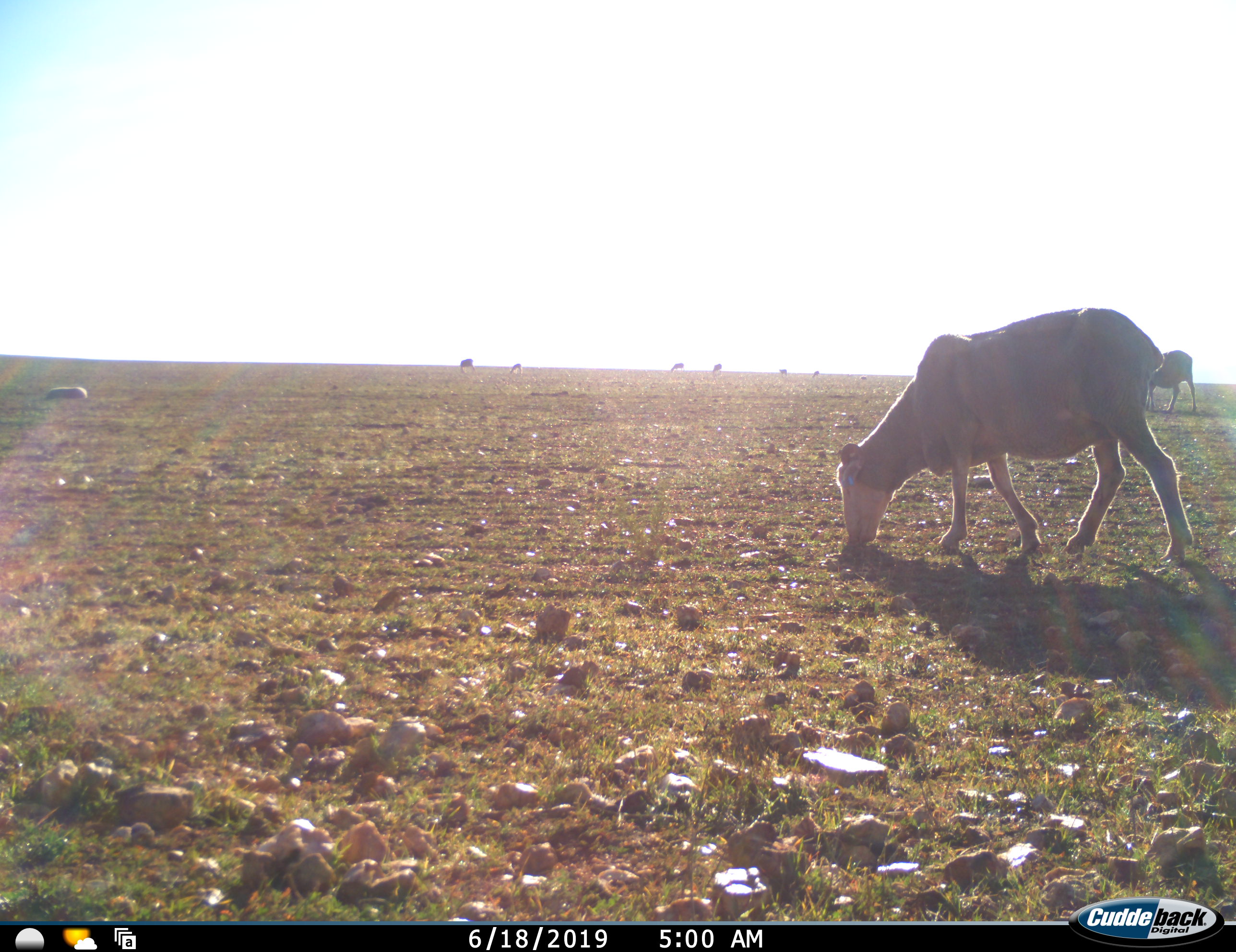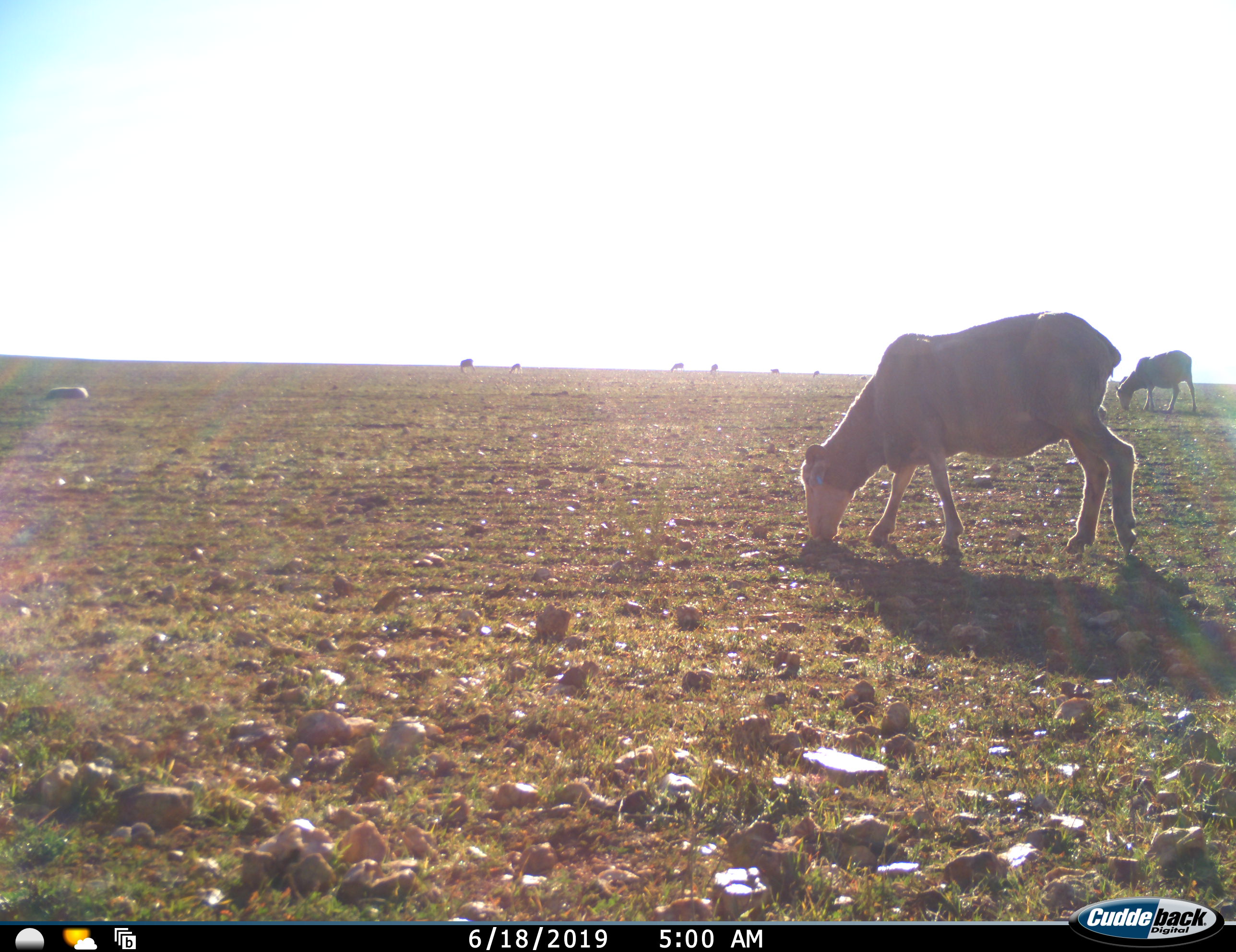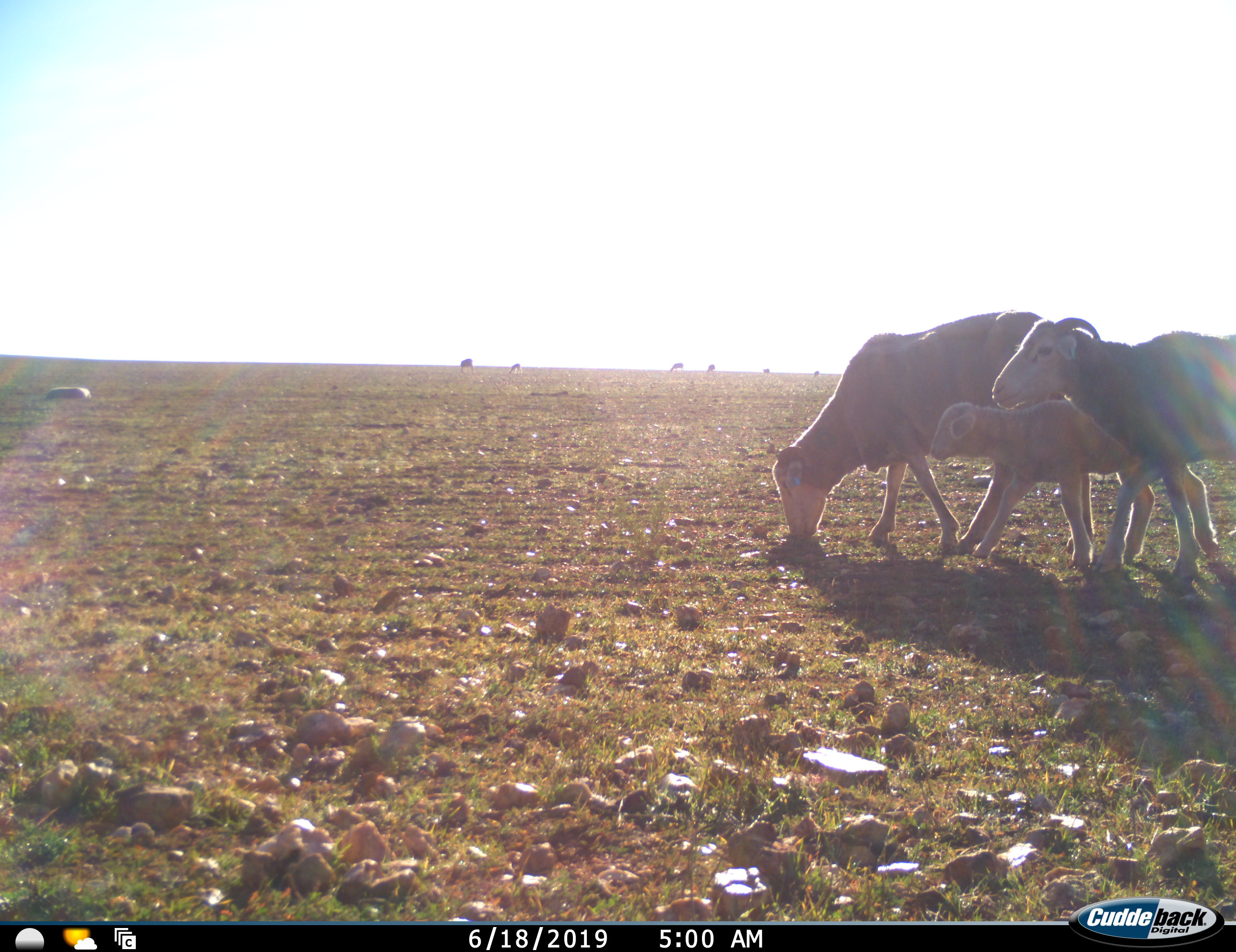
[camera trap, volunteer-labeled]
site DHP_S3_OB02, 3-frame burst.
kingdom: Animalia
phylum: Chordata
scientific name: Vertebrata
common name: domestic animal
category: domesticanimal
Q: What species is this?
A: Domesticanimal (domestic animal) (Vertebrata).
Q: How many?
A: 10.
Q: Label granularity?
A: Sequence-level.